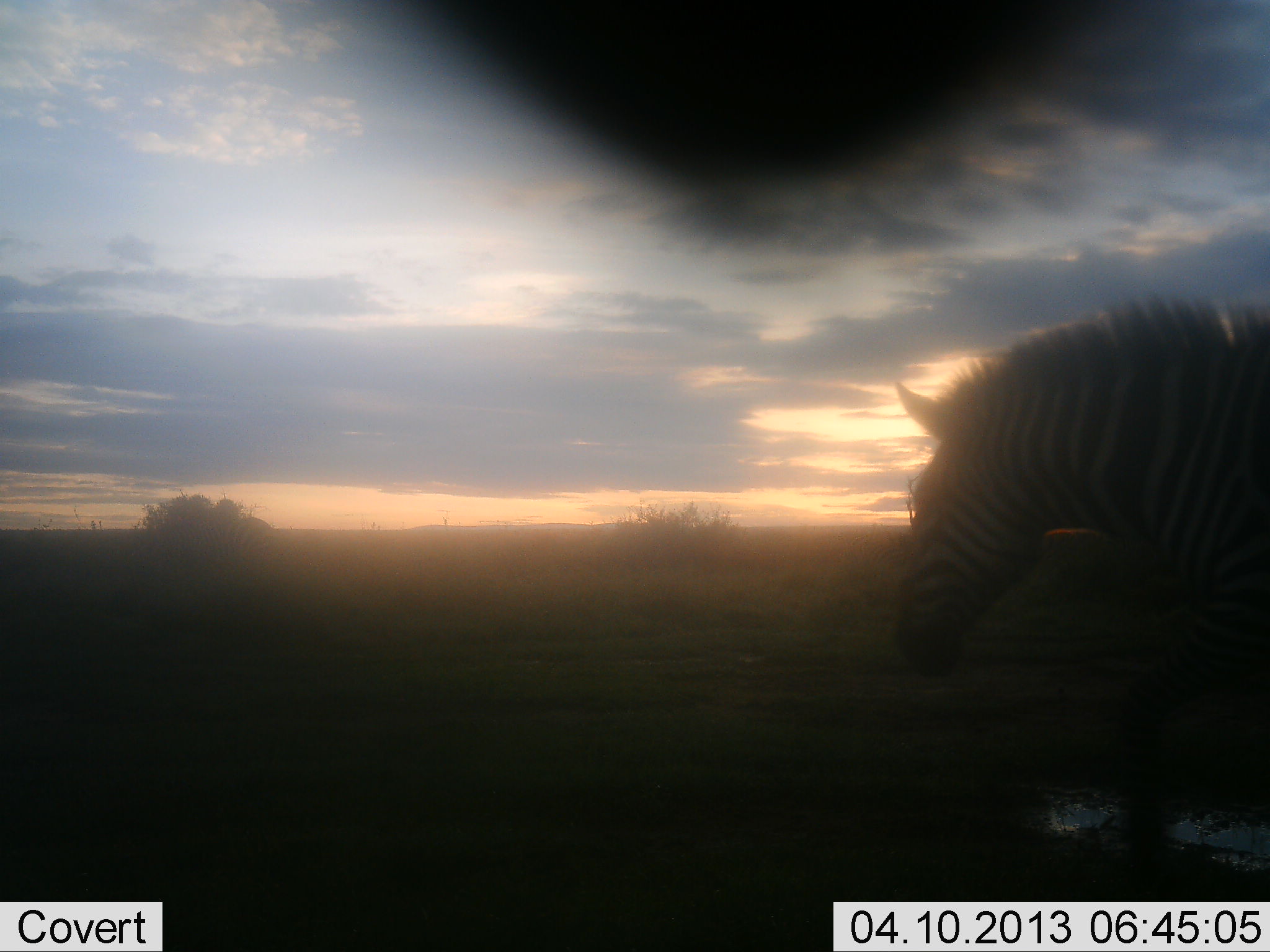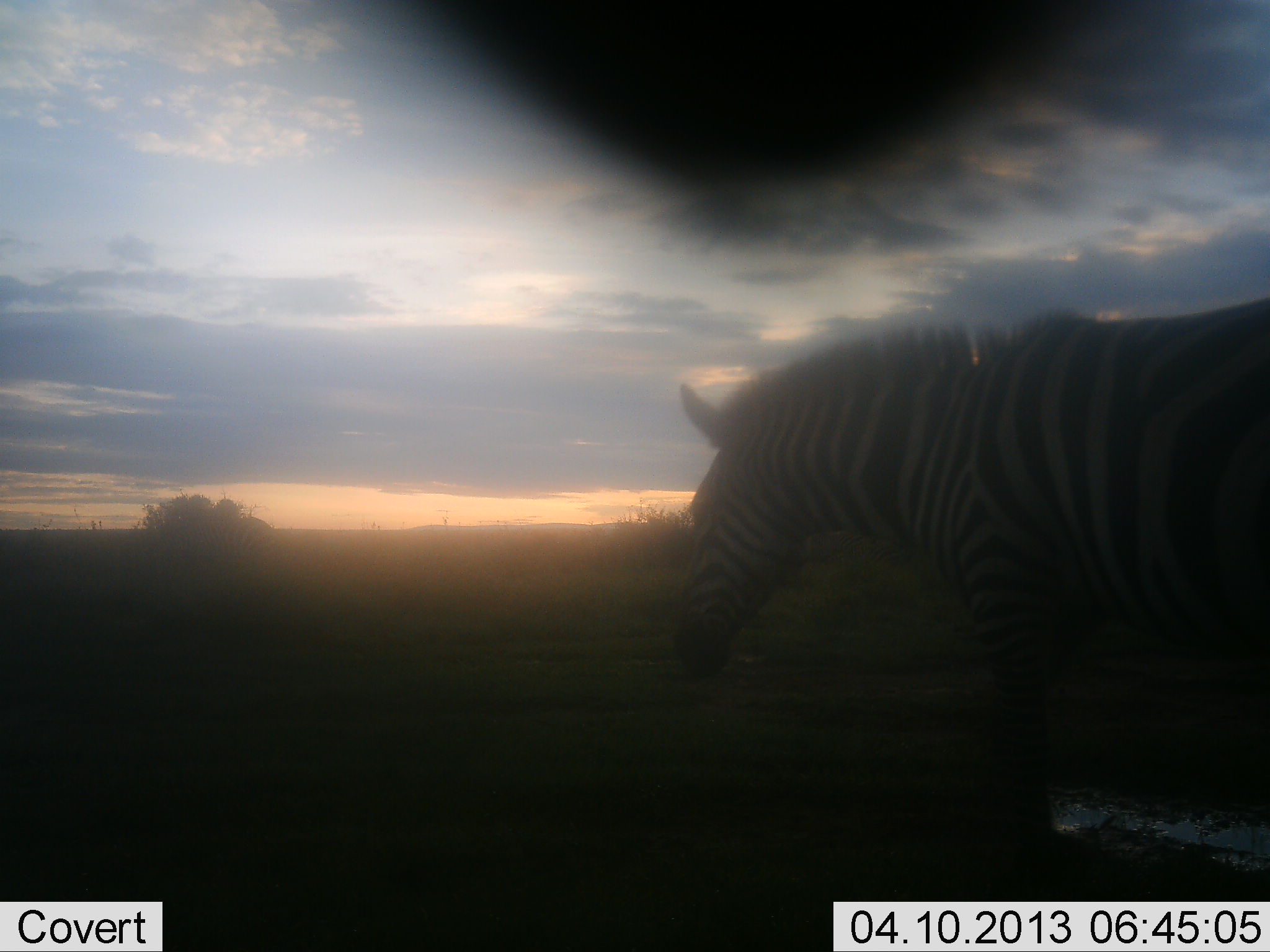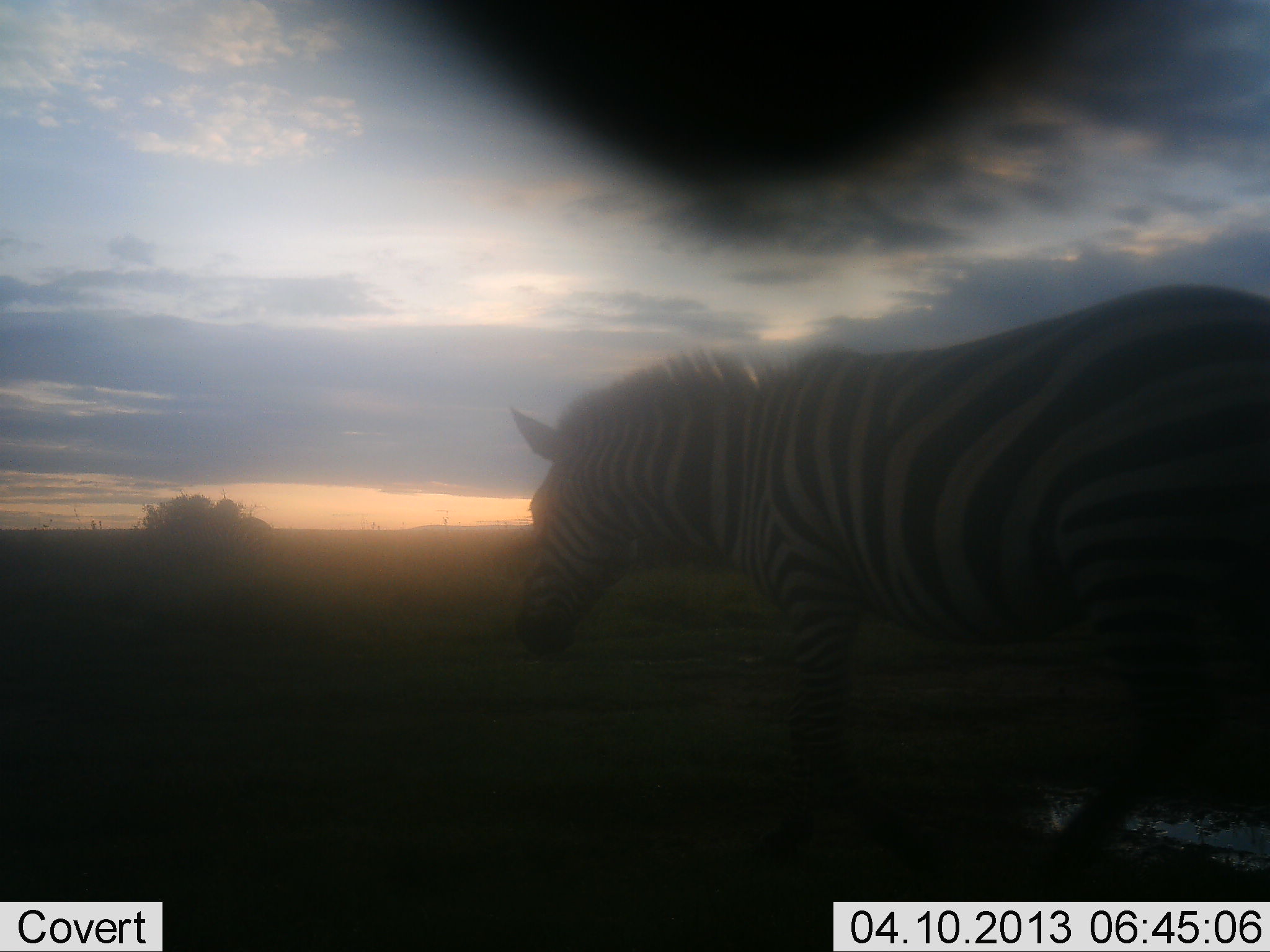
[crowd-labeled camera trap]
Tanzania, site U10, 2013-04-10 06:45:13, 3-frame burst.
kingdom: Animalia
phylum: Chordata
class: Mammalia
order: Perissodactyla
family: Equidae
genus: Equus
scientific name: Equus quagga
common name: plains zebra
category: zebra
Zebra (plains zebra) (Equus quagga), count 1. Behavior (volunteer vote fractions): standing 46%, resting 0%, moving 54%, interacting 0%. Young present (vote fraction): 0%. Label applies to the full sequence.